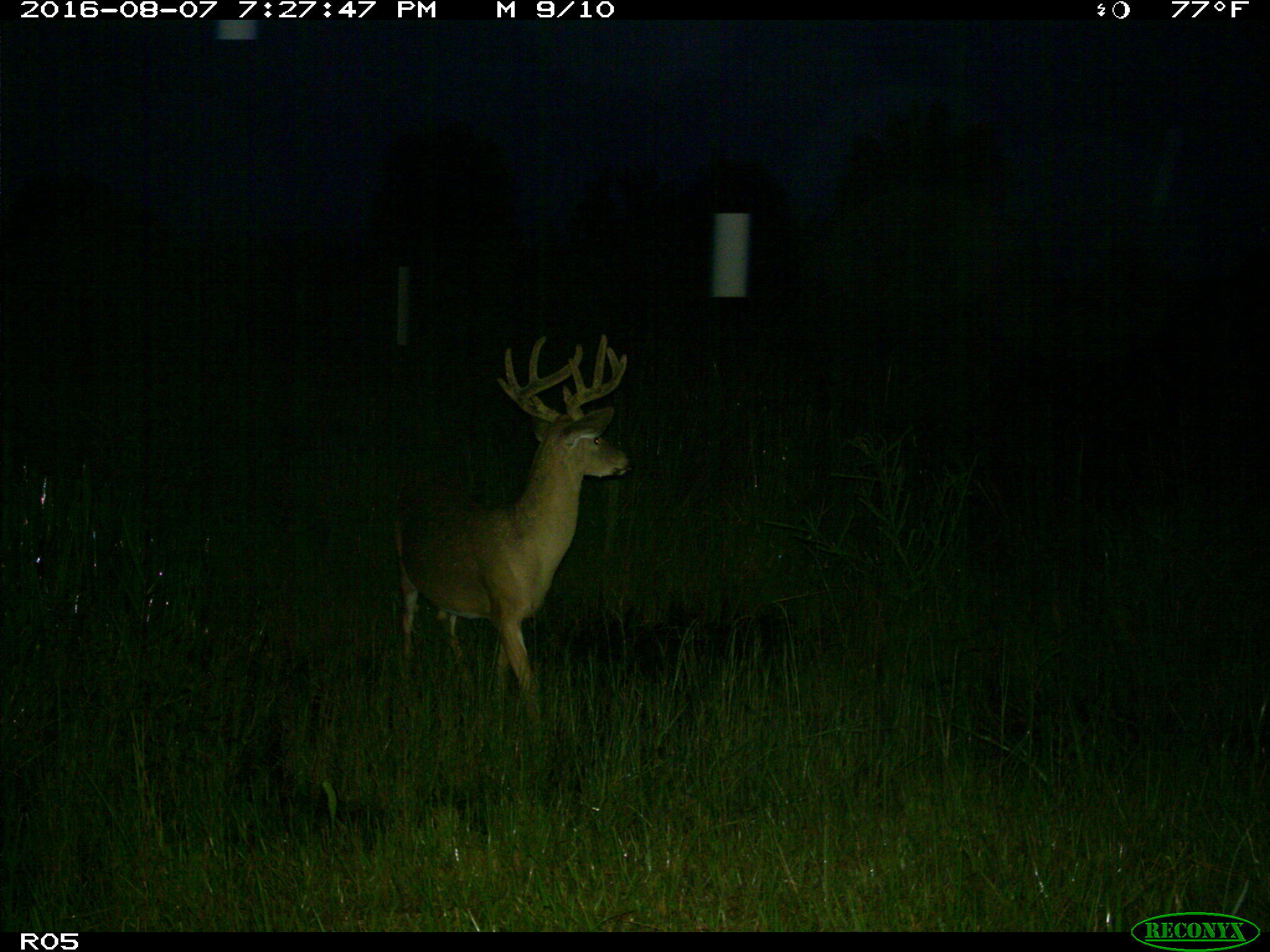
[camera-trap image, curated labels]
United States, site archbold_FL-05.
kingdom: Animalia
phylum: Chordata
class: Mammalia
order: Artiodactyla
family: Cervidae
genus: Odocoileus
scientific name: Odocoileus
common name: deer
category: unidentified deer